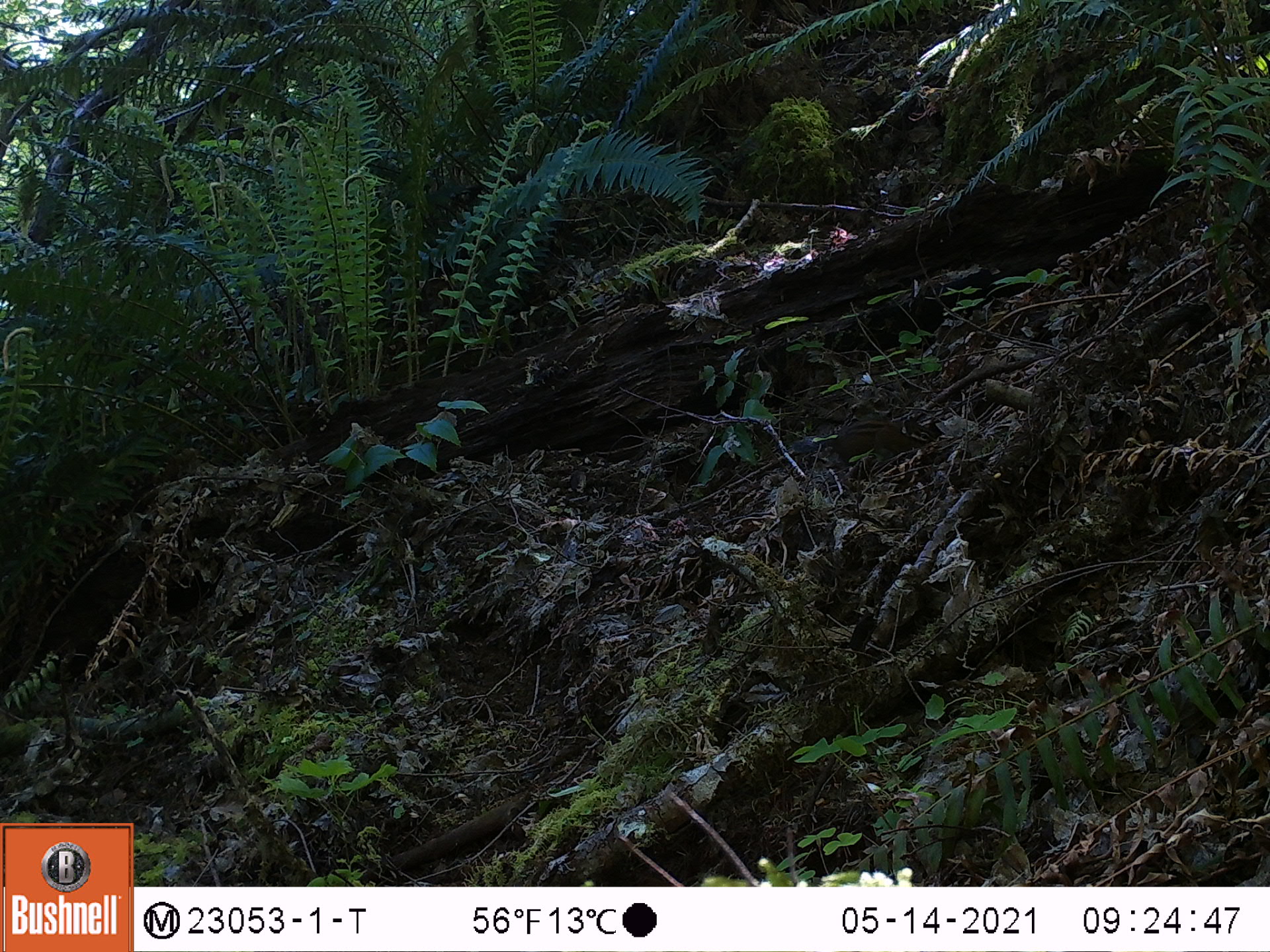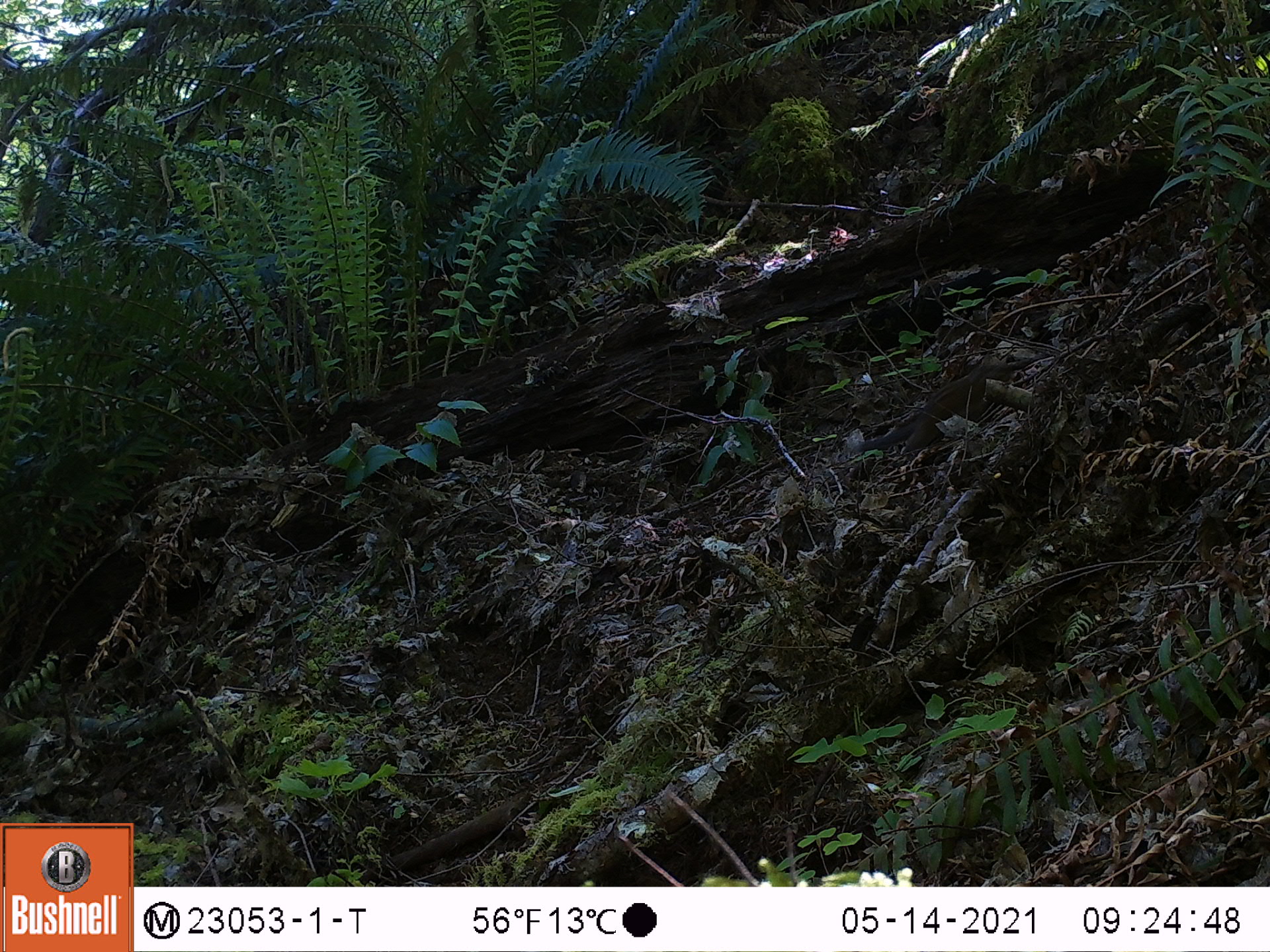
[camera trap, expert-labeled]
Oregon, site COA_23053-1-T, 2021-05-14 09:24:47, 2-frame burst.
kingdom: Animalia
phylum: Chordata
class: Mammalia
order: Rodentia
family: Sciuridae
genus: Neotamias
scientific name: Neotamias townsendii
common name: townsend's chipmunk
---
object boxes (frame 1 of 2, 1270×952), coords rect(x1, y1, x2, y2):
townsend's chipmunk: rect(787, 412, 943, 472)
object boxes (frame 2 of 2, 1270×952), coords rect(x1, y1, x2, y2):
townsend's chipmunk: rect(846, 348, 1026, 468)